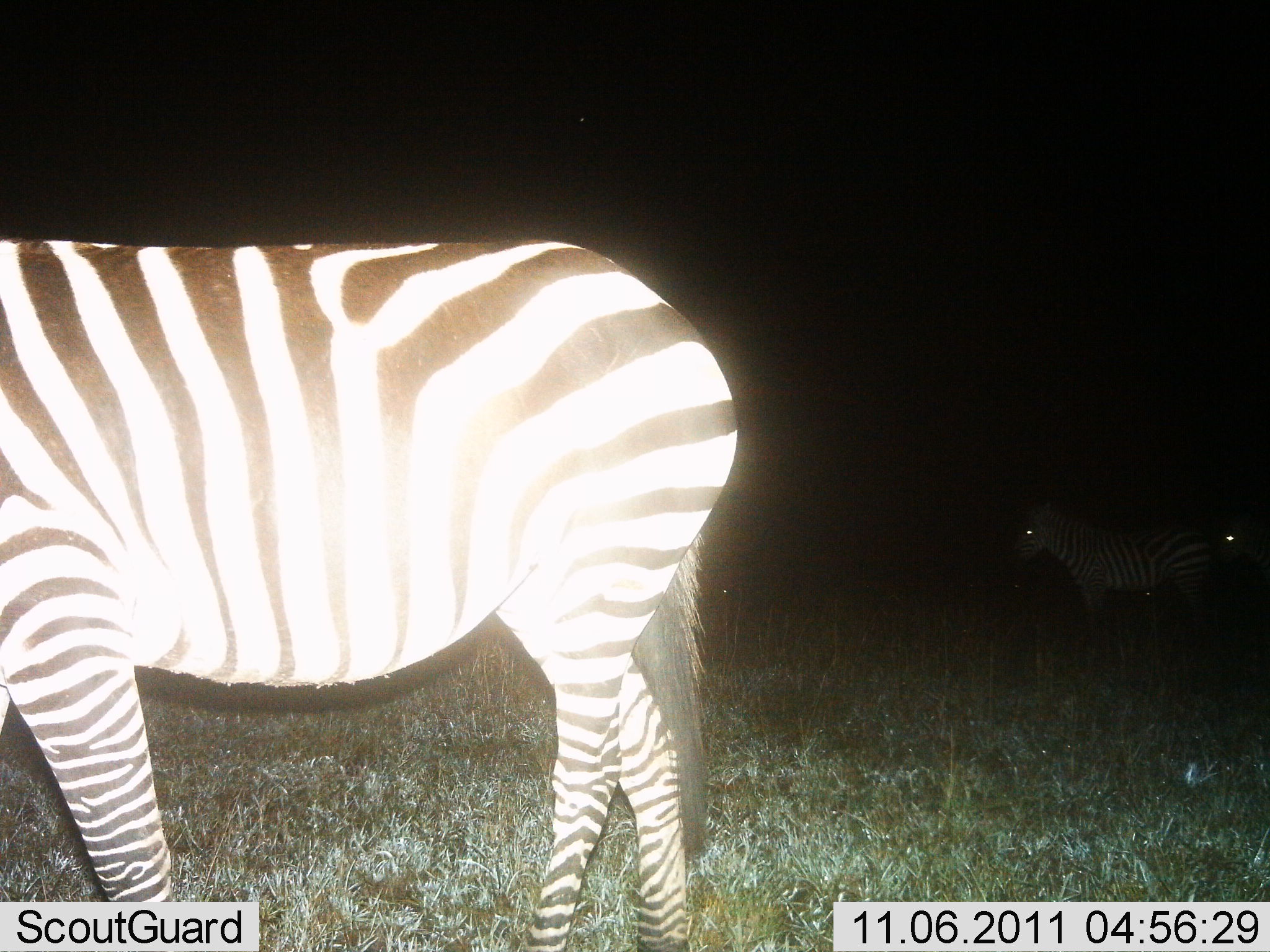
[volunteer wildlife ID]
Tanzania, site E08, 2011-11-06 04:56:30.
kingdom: Animalia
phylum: Chordata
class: Mammalia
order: Perissodactyla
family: Equidae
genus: Equus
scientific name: Equus quagga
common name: plains zebra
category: zebra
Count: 3.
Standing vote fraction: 79%.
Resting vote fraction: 7%.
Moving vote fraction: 21%.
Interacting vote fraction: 0%.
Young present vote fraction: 0%.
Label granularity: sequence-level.